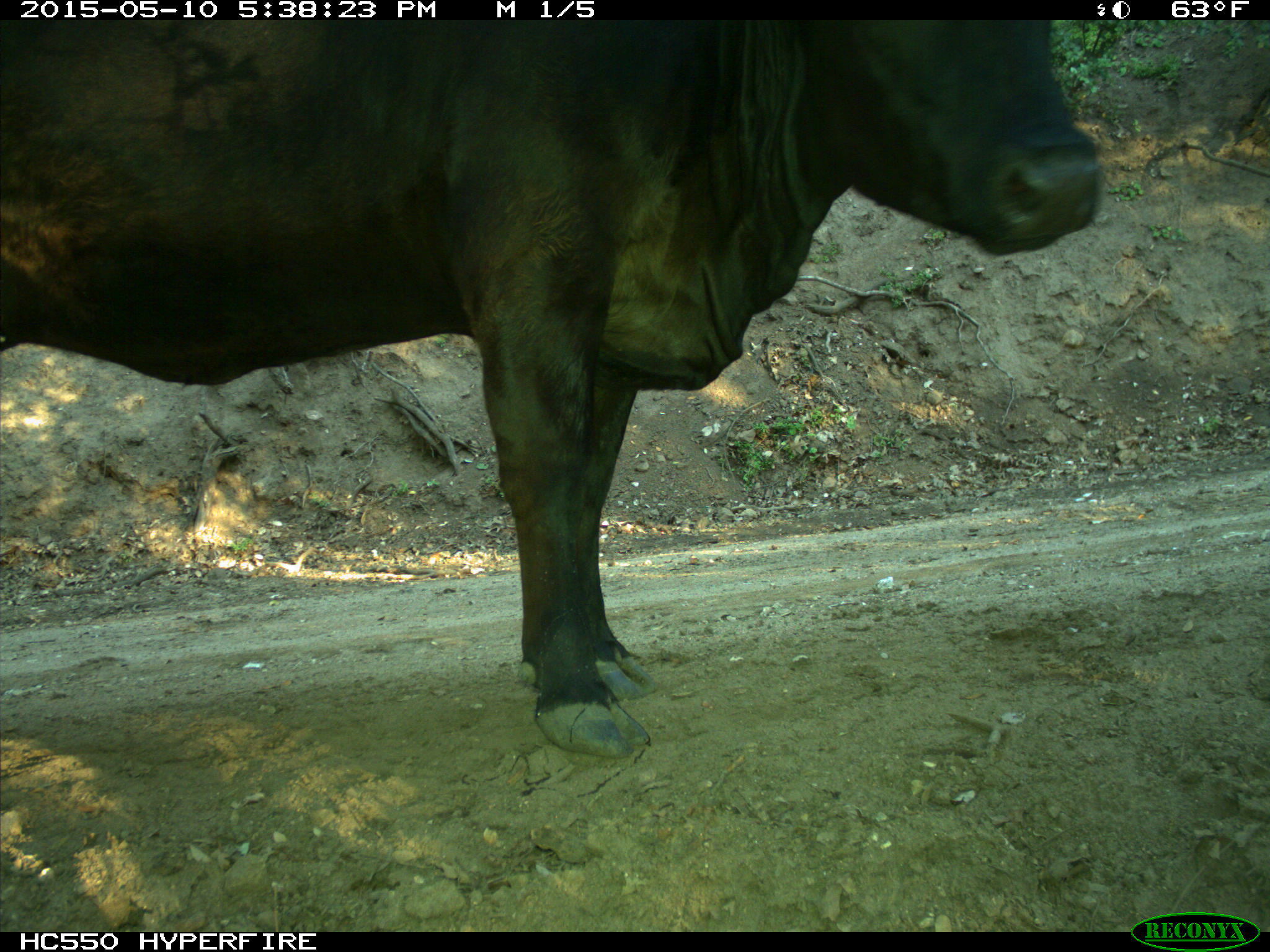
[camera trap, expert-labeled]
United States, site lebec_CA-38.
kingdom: Animalia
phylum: Chordata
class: Mammalia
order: Artiodactyla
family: Bovidae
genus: Bos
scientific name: Bos taurus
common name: domestic cow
Bos taurus (domestic cow).